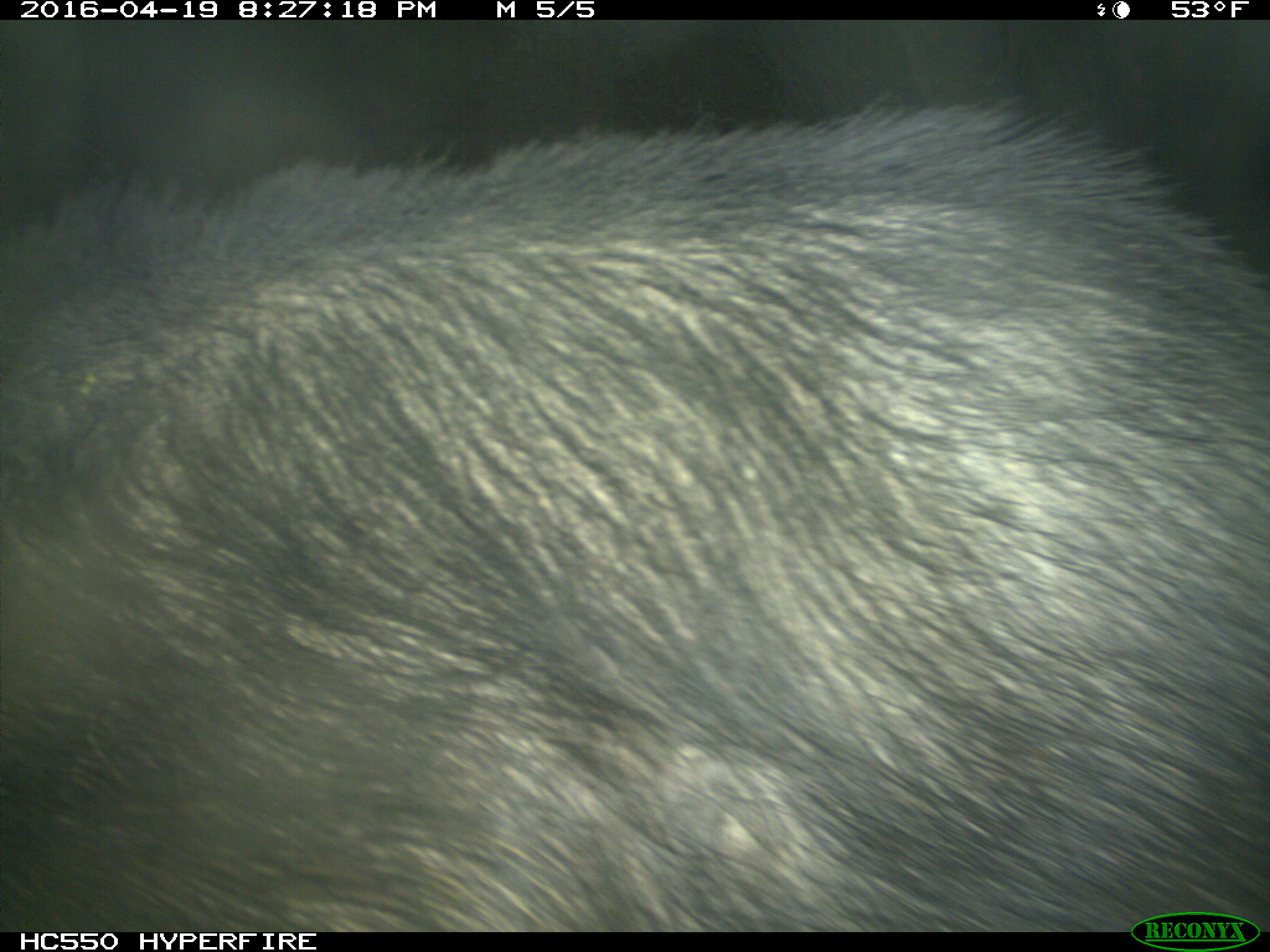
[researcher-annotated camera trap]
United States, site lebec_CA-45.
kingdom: Animalia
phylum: Chordata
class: Mammalia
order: Artiodactyla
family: Suidae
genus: Sus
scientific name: Sus scrofa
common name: wild boar